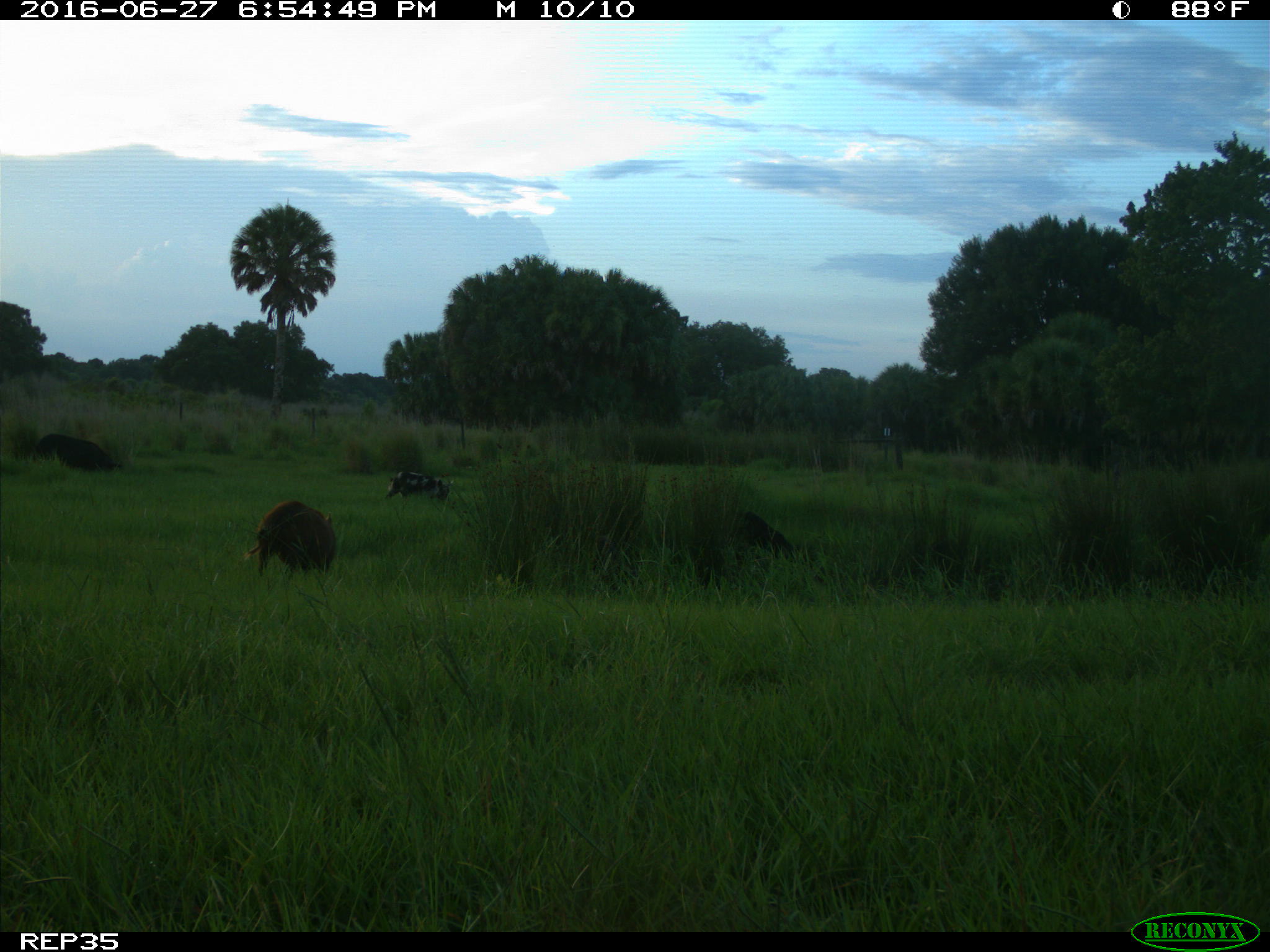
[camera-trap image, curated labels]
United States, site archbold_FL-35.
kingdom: Animalia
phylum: Chordata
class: Mammalia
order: Artiodactyla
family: Suidae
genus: Sus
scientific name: Sus scrofa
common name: wild boar